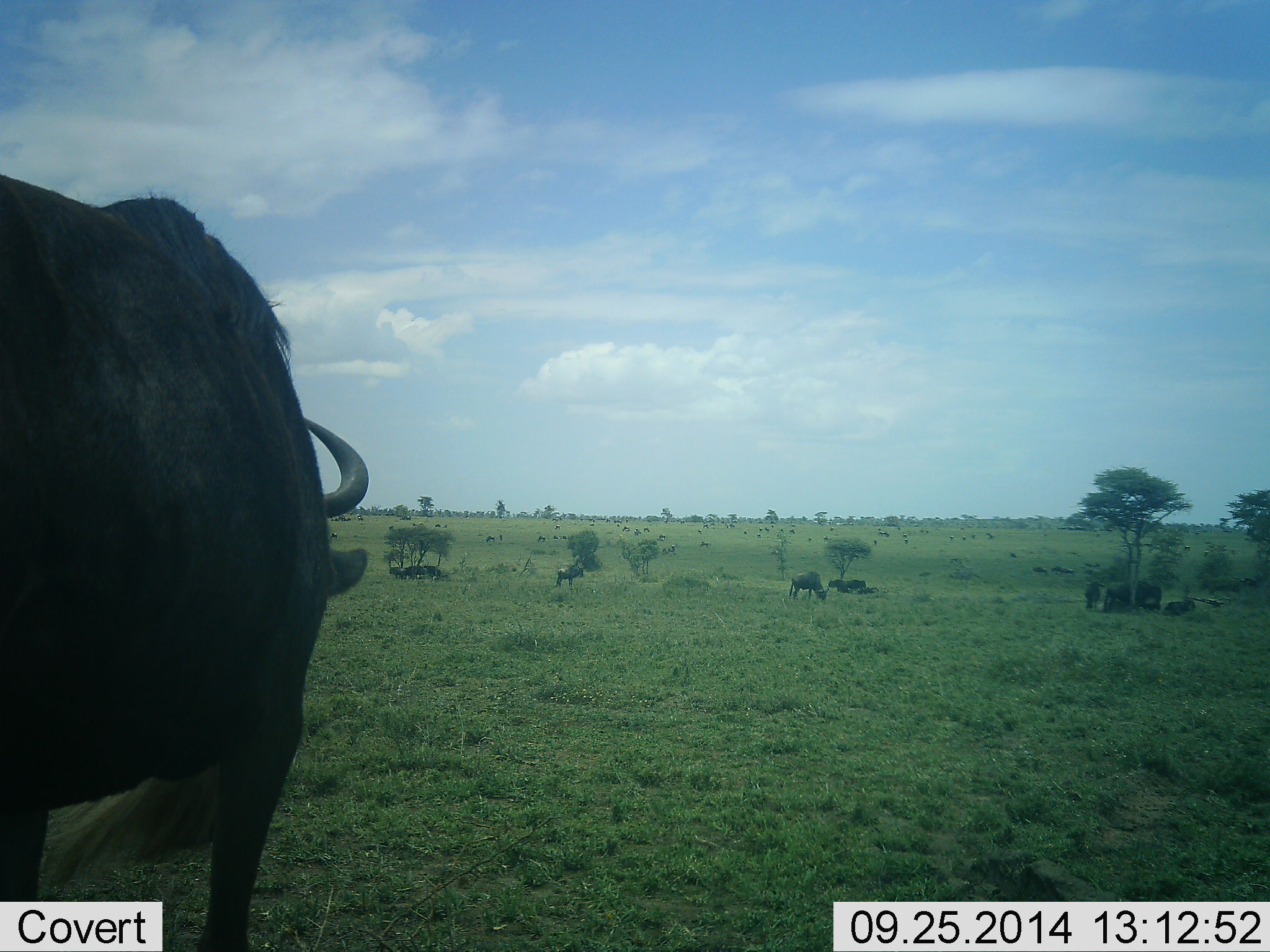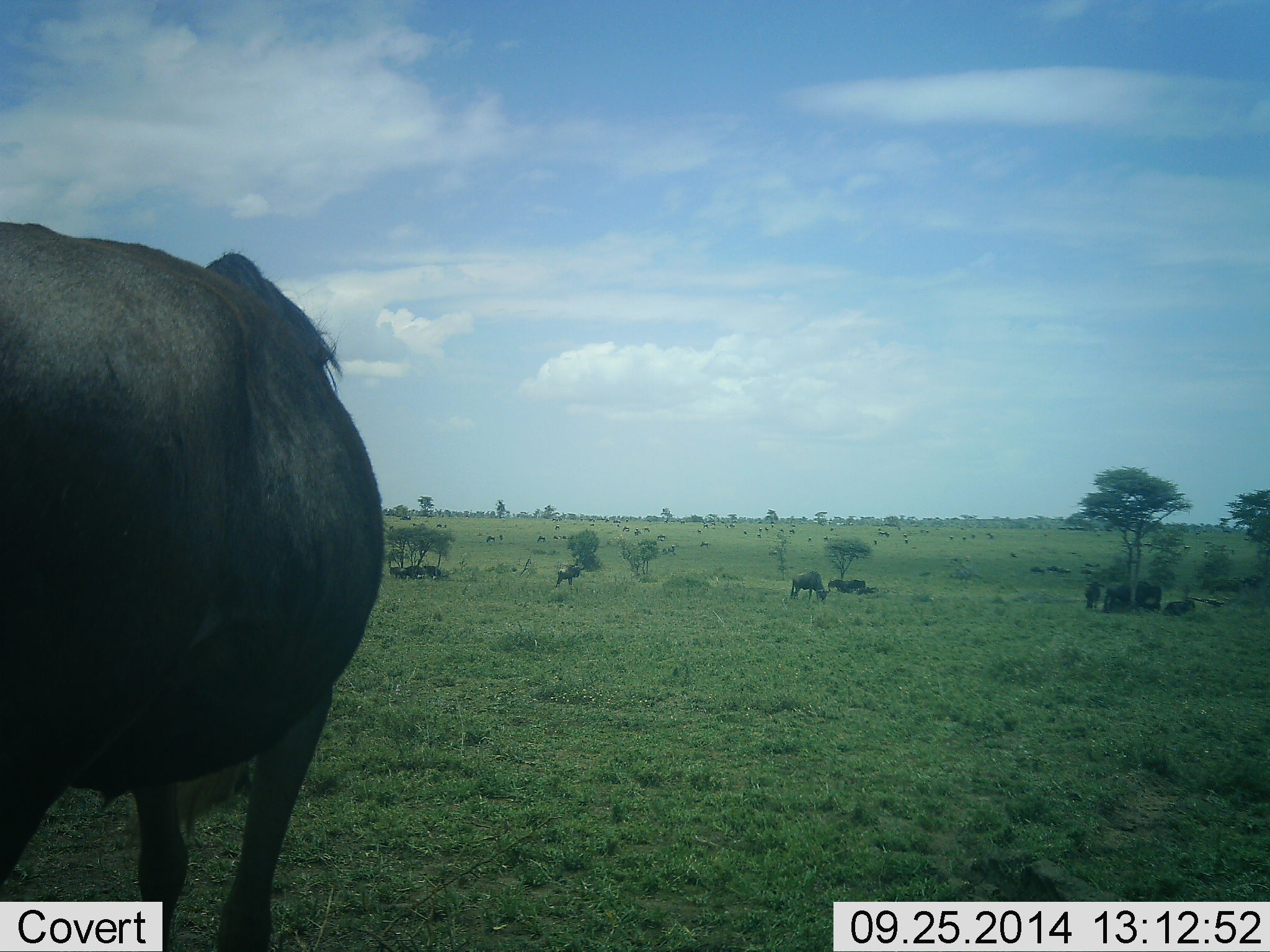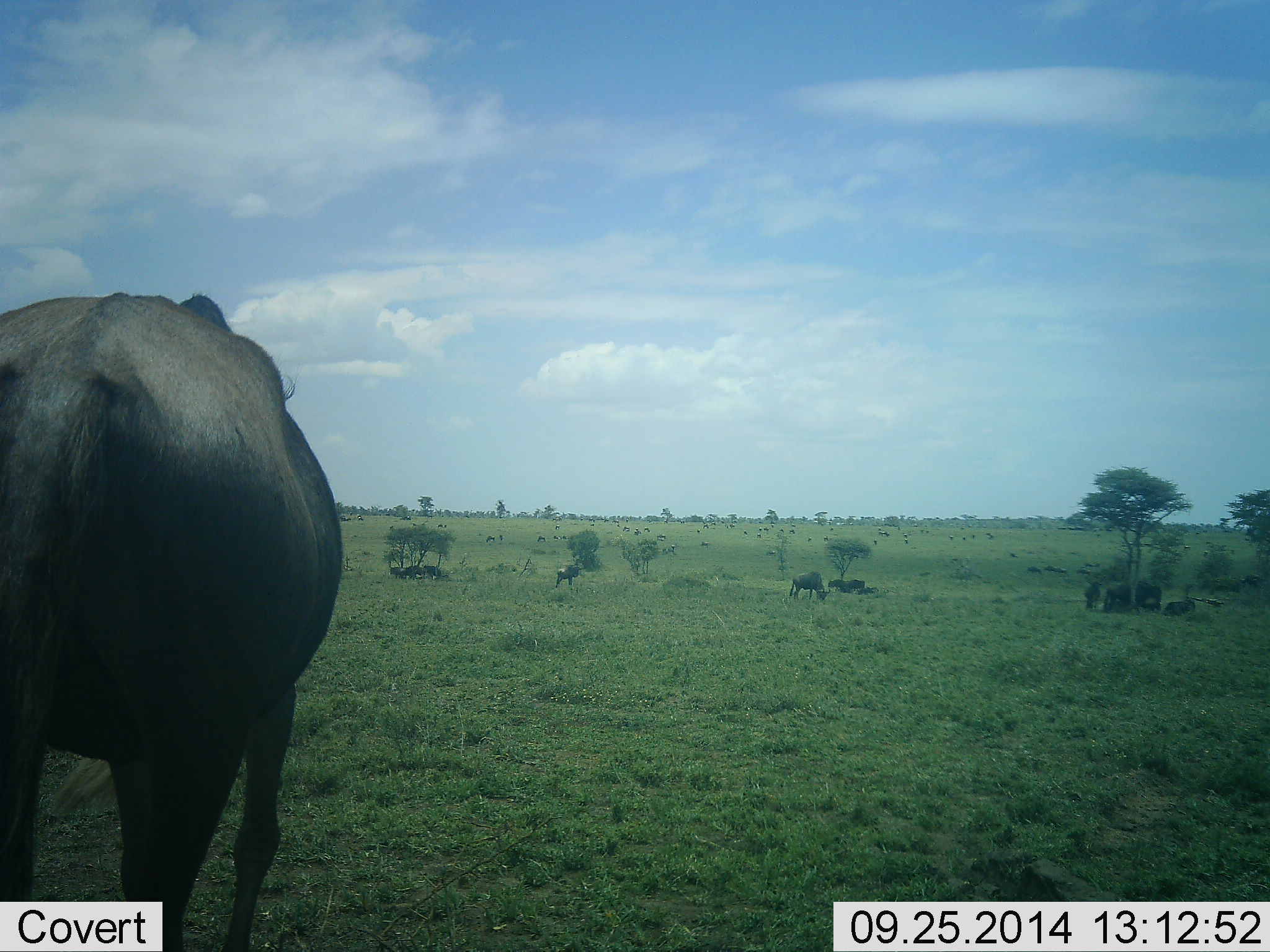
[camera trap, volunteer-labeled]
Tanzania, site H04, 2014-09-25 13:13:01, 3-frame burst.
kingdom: Animalia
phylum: Chordata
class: Mammalia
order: Artiodactyla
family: Bovidae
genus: Connochaetes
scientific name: Connochaetes taurinus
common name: blue wildebeest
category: wildebeest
Wildebeest (blue wildebeest) (Connochaetes taurinus), count 11-50. Behavior (volunteer vote fractions): standing 80%, resting 90%, moving 50%, interacting 10%. Young present (vote fraction): 0%. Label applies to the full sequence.